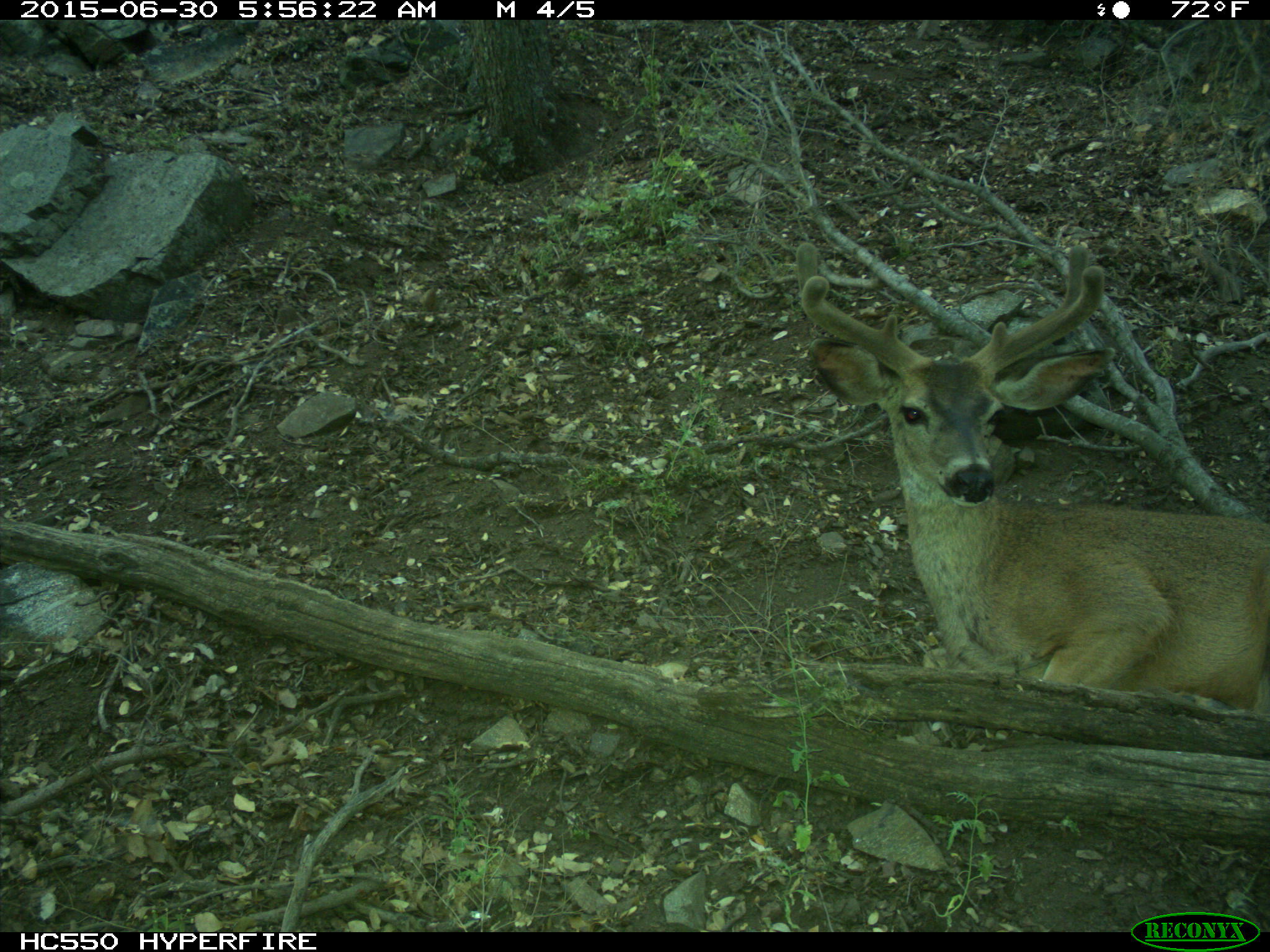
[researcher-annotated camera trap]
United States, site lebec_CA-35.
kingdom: Animalia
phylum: Chordata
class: Mammalia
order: Artiodactyla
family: Cervidae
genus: Odocoileus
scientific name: Odocoileus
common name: deer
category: unidentified deer